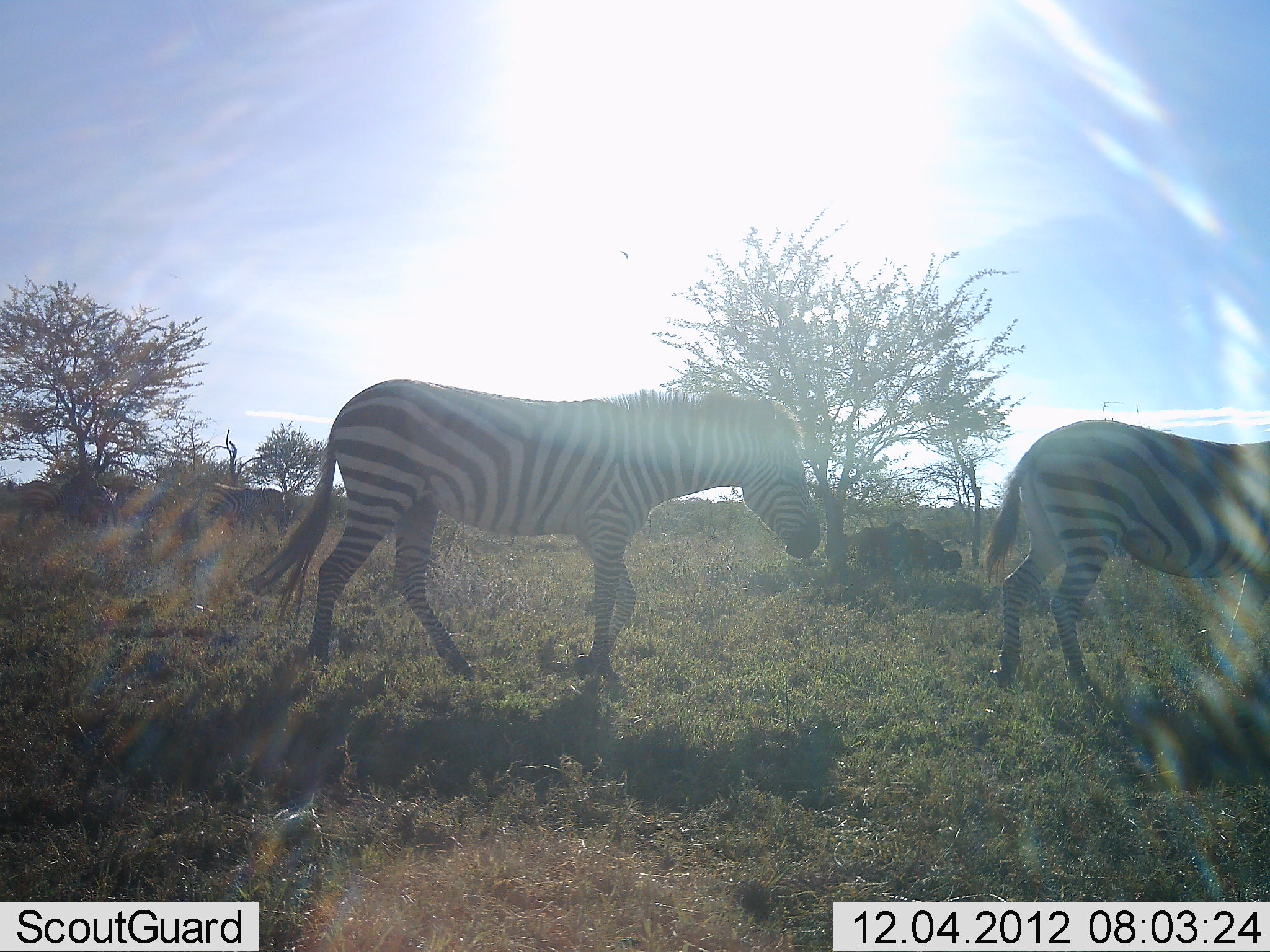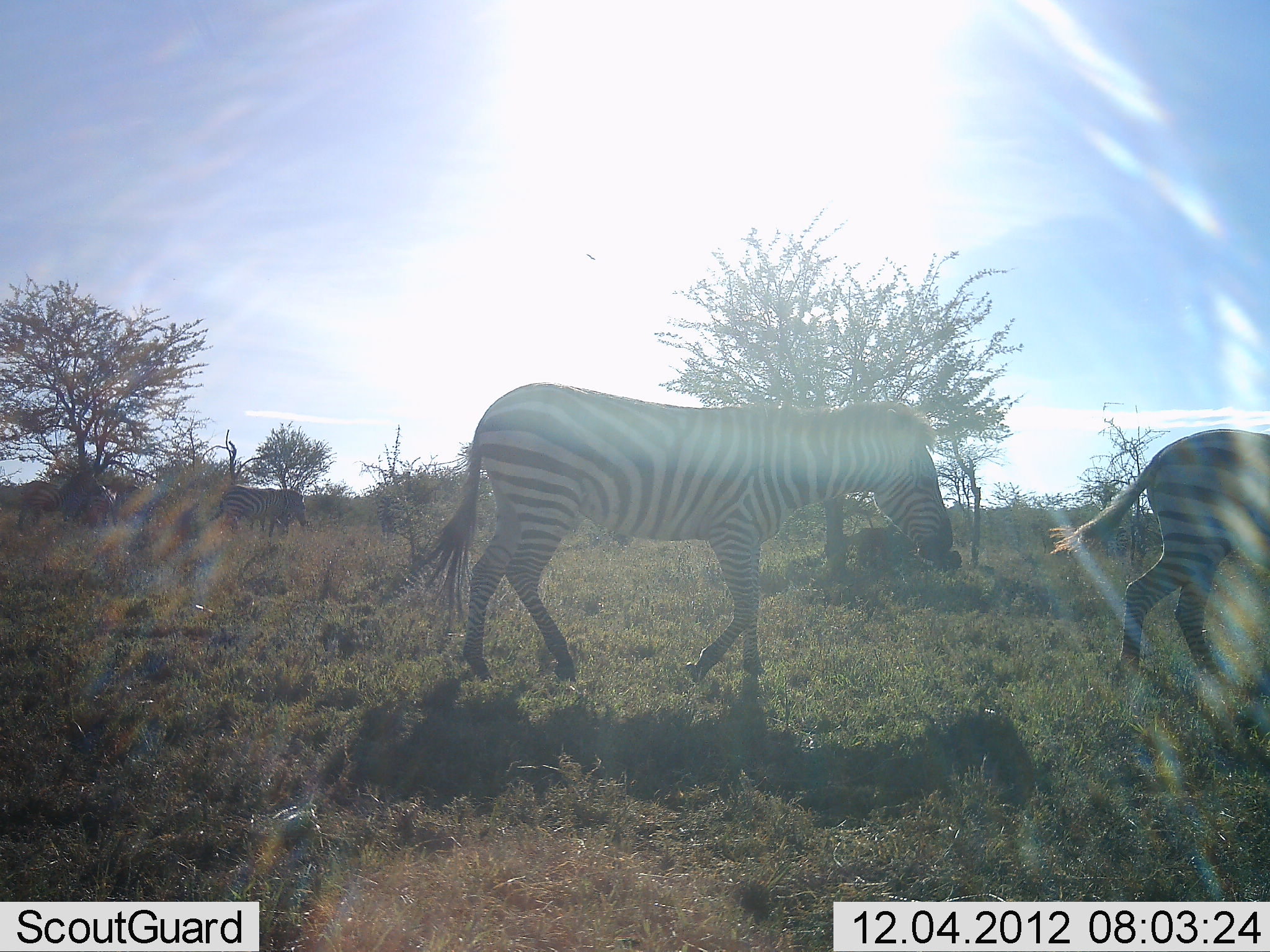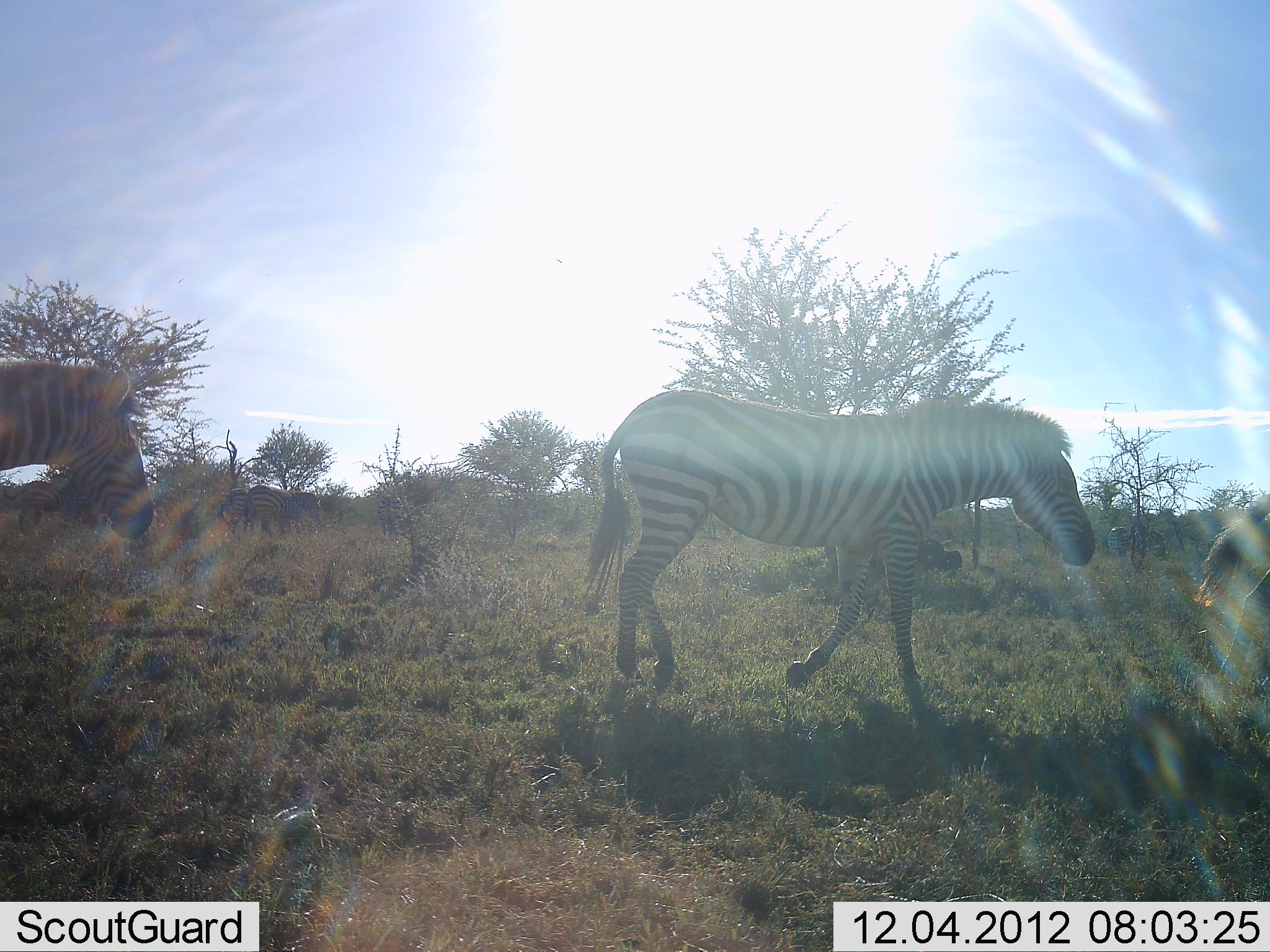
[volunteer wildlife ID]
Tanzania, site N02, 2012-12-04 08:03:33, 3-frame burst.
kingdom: Animalia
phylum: Chordata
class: Mammalia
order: Perissodactyla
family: Equidae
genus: Equus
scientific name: Equus quagga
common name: plains zebra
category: zebra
Zebra (plains zebra) (Equus quagga), count 4. Behavior (volunteer vote fractions): standing 18%, resting 2%, moving 100%, interacting 0%. Young present (vote fraction): 0%. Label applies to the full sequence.